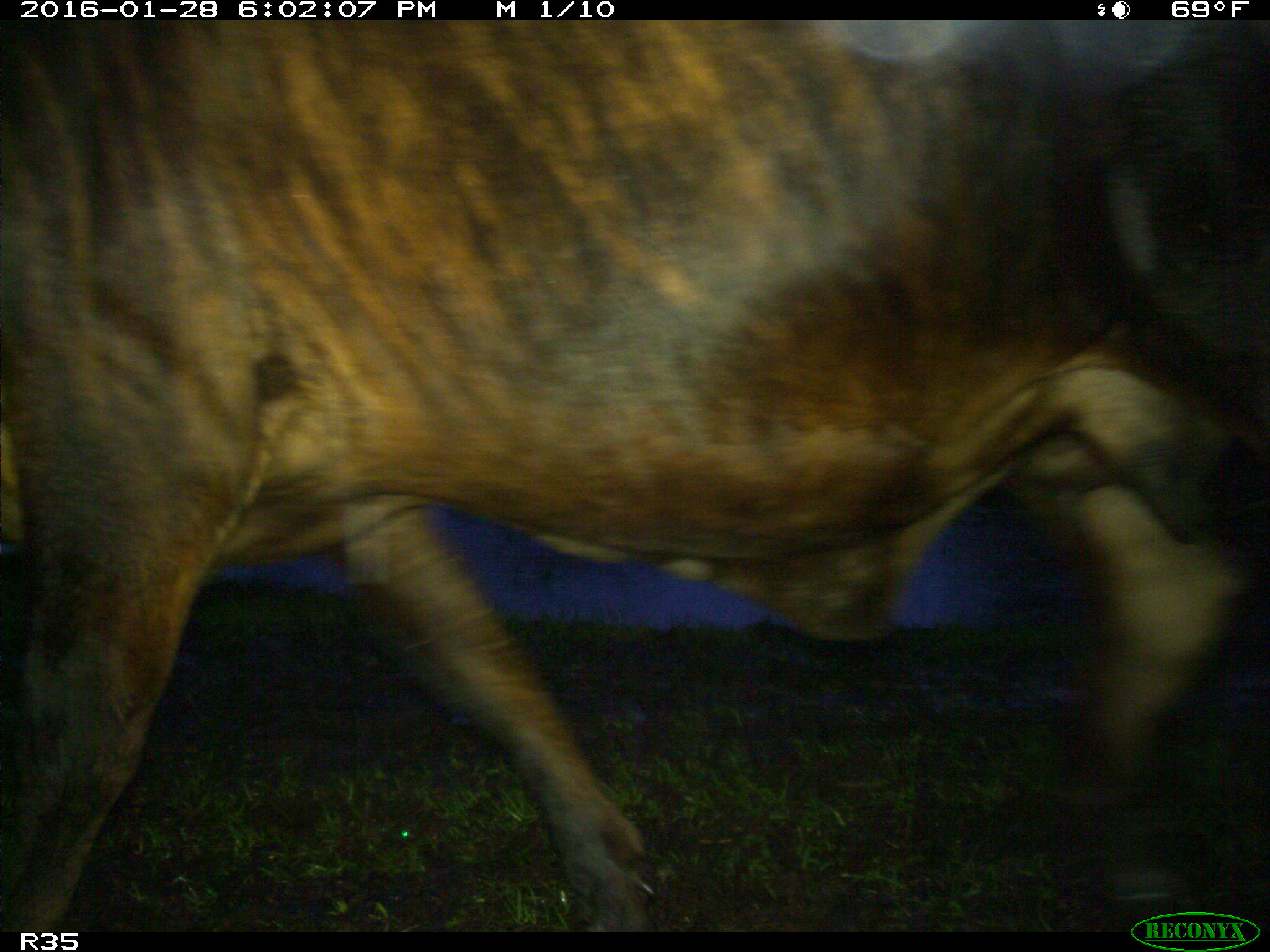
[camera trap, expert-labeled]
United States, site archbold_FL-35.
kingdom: Animalia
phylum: Chordata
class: Mammalia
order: Artiodactyla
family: Bovidae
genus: Bos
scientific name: Bos taurus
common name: domestic cow